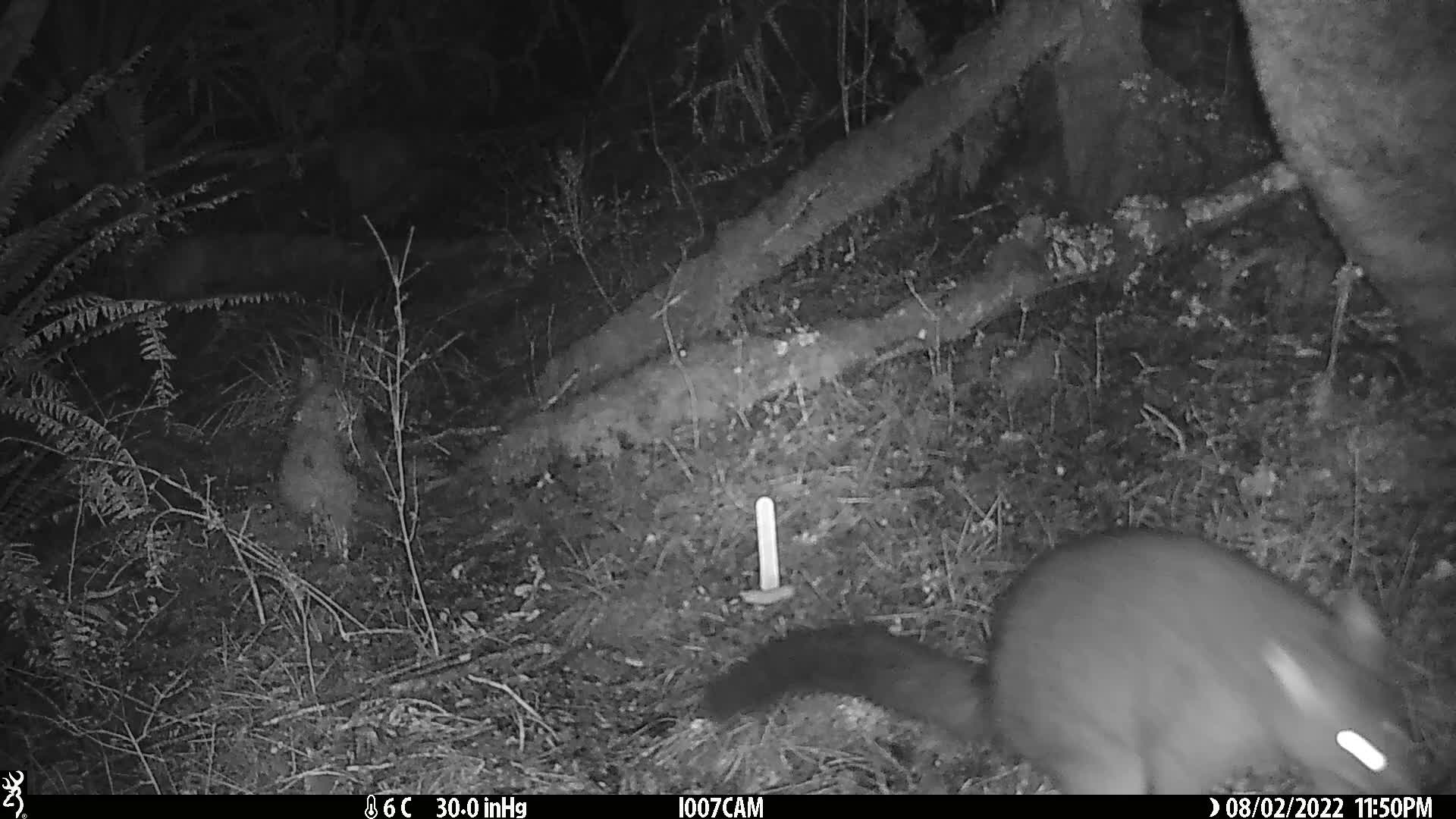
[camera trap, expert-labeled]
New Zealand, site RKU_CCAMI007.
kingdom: Animalia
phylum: Chordata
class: Mammalia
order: Diprotodontia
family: Phalangeridae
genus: Trichosurus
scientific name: Trichosurus vulpecula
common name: common brushtail possum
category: possum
Possum (common brushtail possum) (Trichosurus vulpecula).